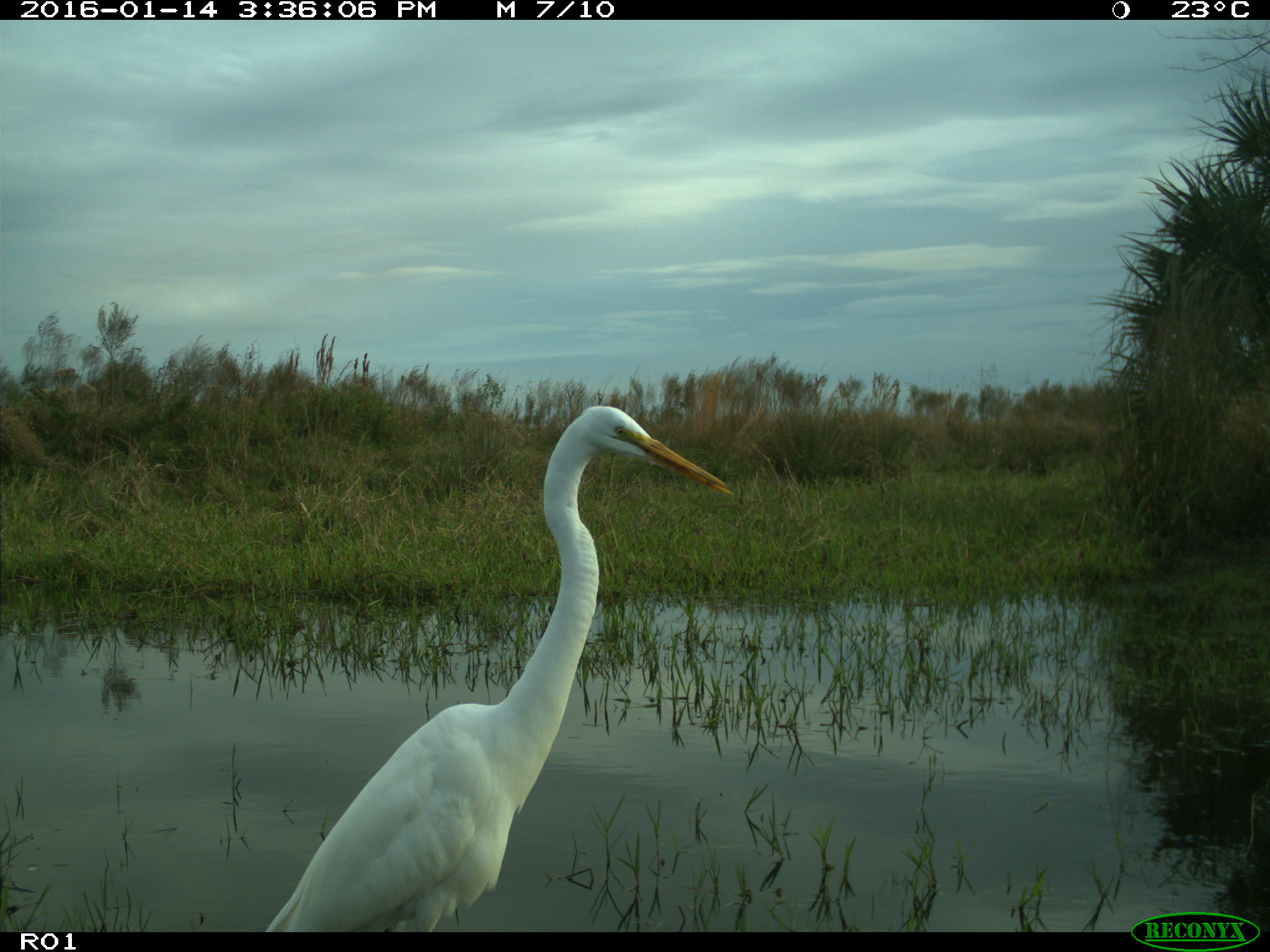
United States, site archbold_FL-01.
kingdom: Animalia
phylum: Chordata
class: Aves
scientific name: Aves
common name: birds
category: unidentified bird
Unidentified bird (birds) (Aves).